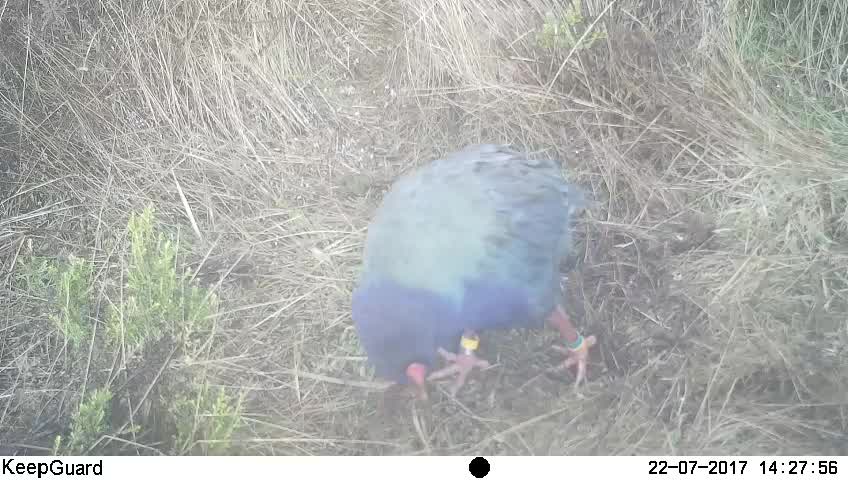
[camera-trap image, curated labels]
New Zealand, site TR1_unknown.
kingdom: Animalia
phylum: Chordata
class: Aves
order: Gruiformes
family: Rallidae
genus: Porphyrio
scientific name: Porphyrio mantelli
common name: takahe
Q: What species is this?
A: Takahe (Porphyrio mantelli).